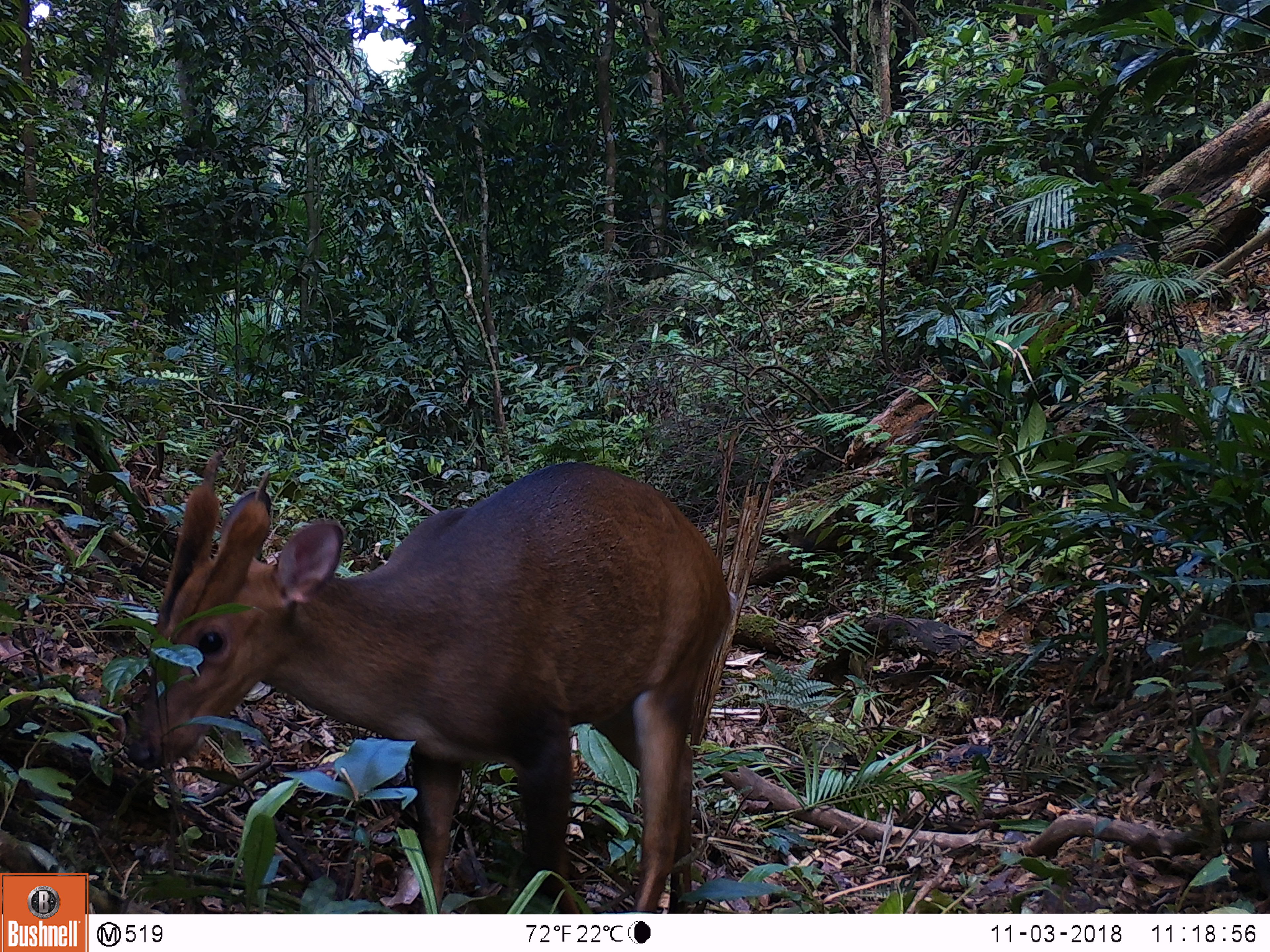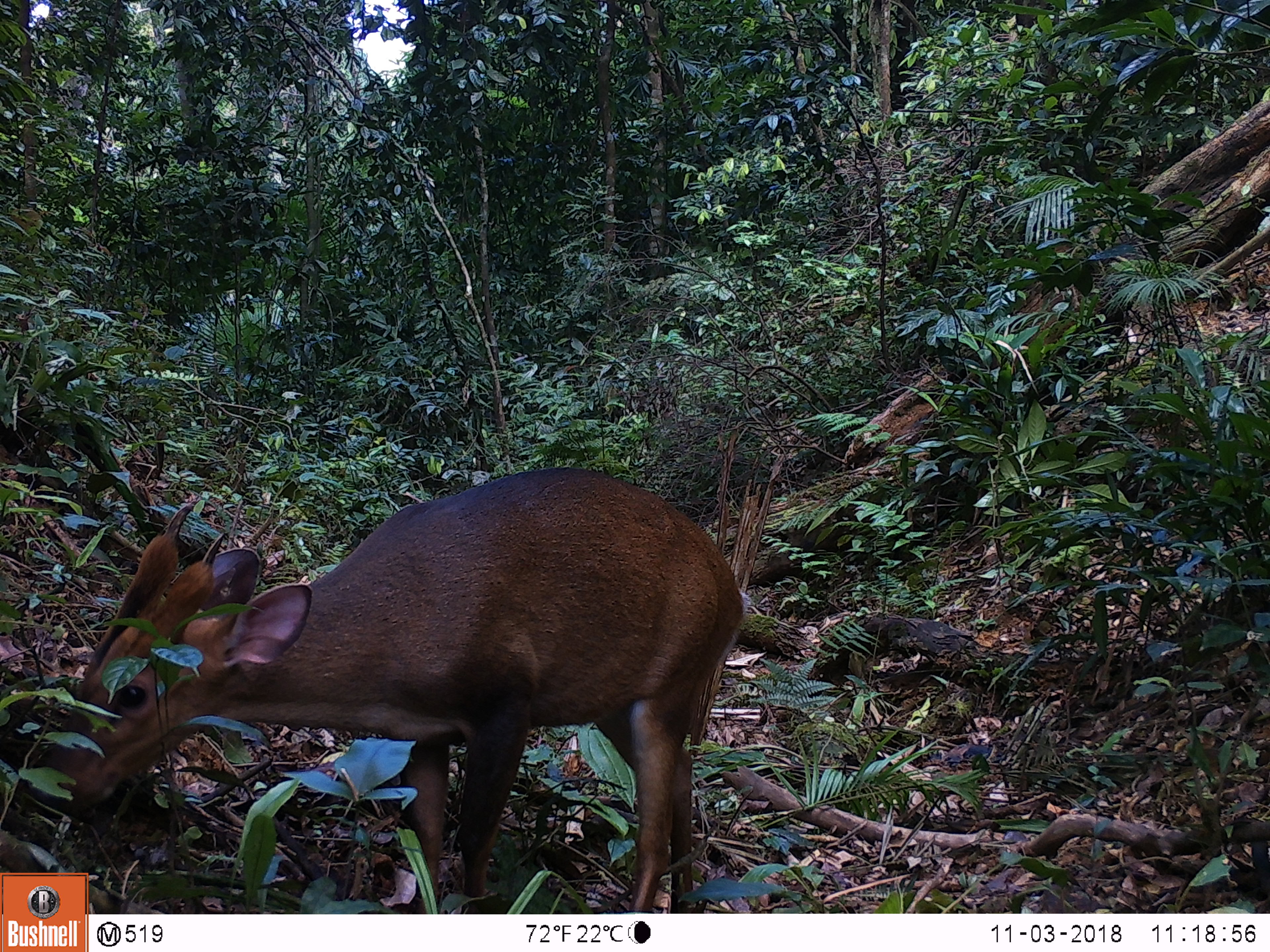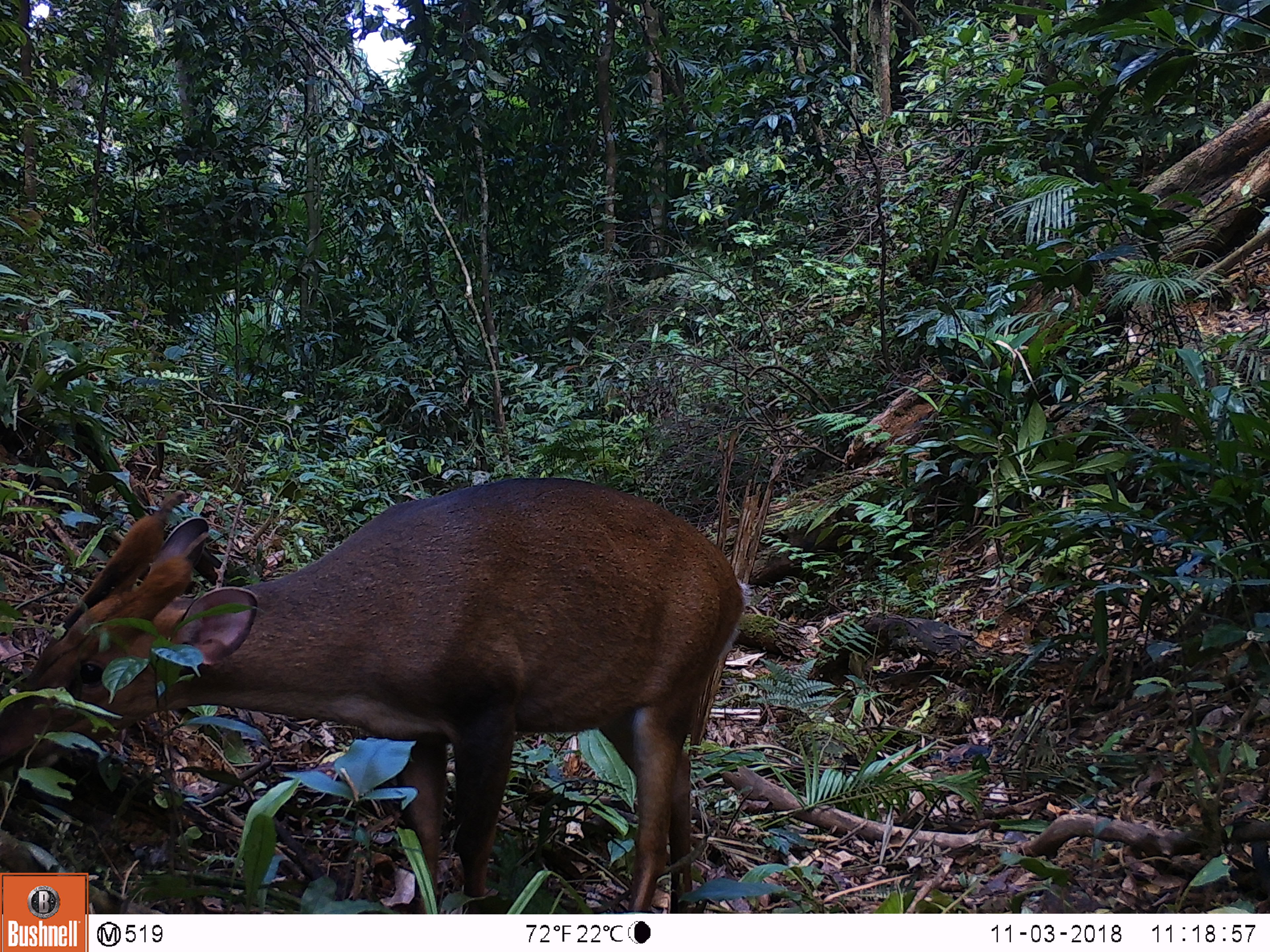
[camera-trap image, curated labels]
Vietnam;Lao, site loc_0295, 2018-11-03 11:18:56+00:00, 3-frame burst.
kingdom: Animalia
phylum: Chordata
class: Mammalia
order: Artiodactyla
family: Cervidae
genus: Muntiacus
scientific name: Muntiacus vuquangensis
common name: large-antlered muntjac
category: large antlered muntjac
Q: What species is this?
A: Large antlered muntjac (large-antlered muntjac) (Muntiacus vuquangensis).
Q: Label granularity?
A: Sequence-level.